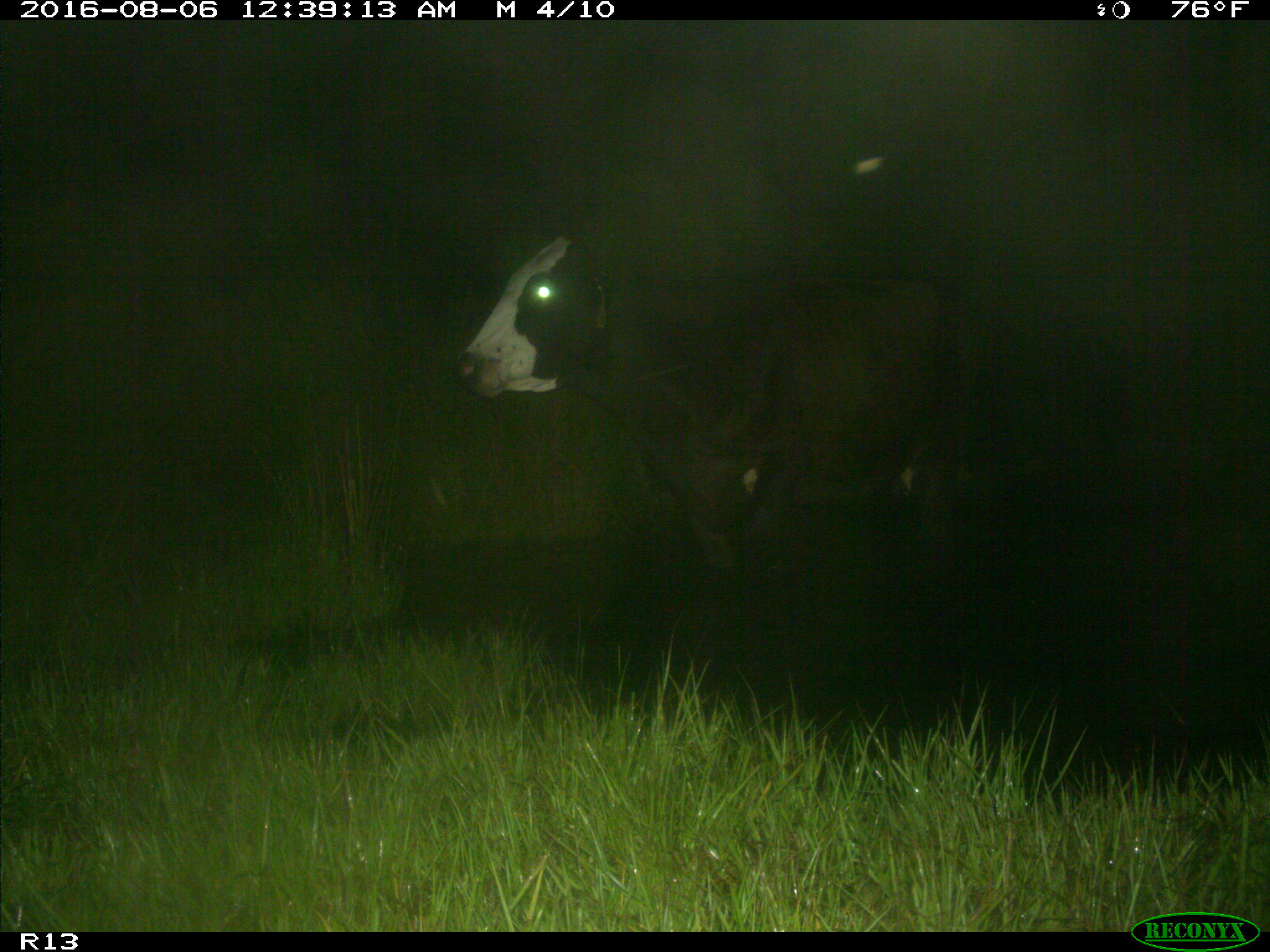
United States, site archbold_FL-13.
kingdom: Animalia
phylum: Chordata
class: Mammalia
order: Artiodactyla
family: Bovidae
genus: Bos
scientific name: Bos taurus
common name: domestic cow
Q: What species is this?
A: Bos taurus (domestic cow).